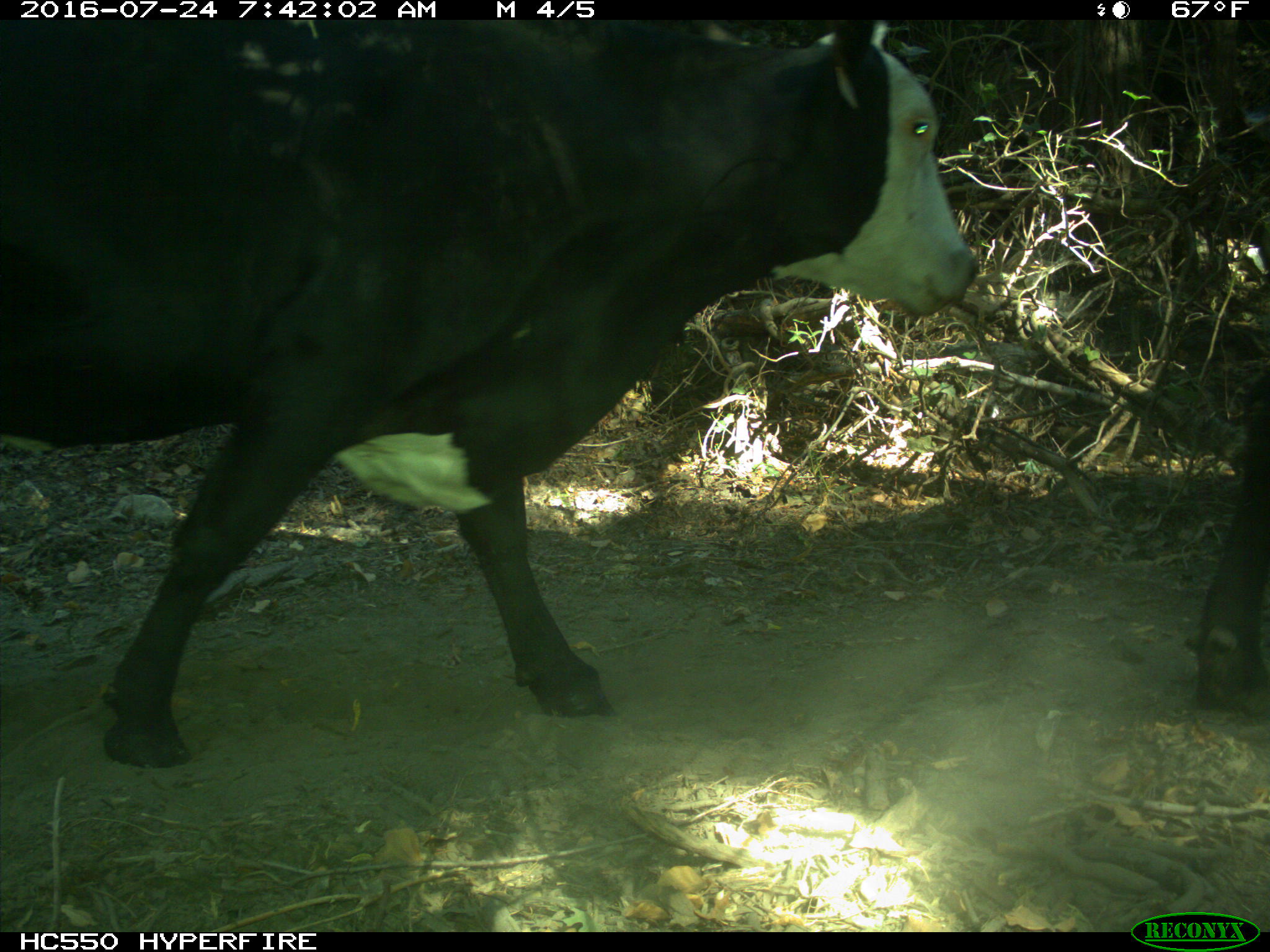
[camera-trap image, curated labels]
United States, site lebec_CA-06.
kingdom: Animalia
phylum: Chordata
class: Mammalia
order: Artiodactyla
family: Bovidae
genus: Bos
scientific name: Bos taurus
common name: domestic cow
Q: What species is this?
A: Bos taurus (domestic cow).